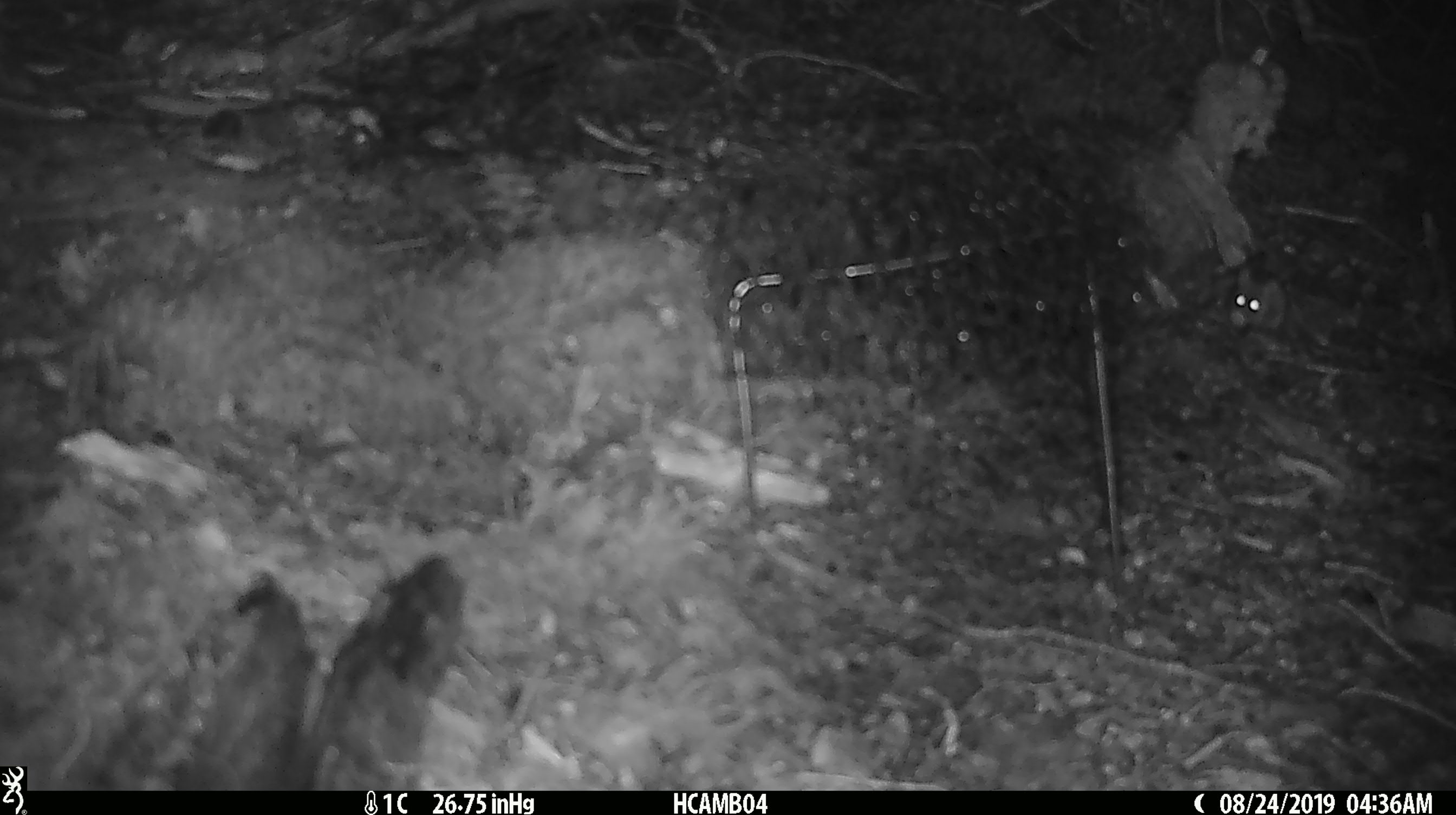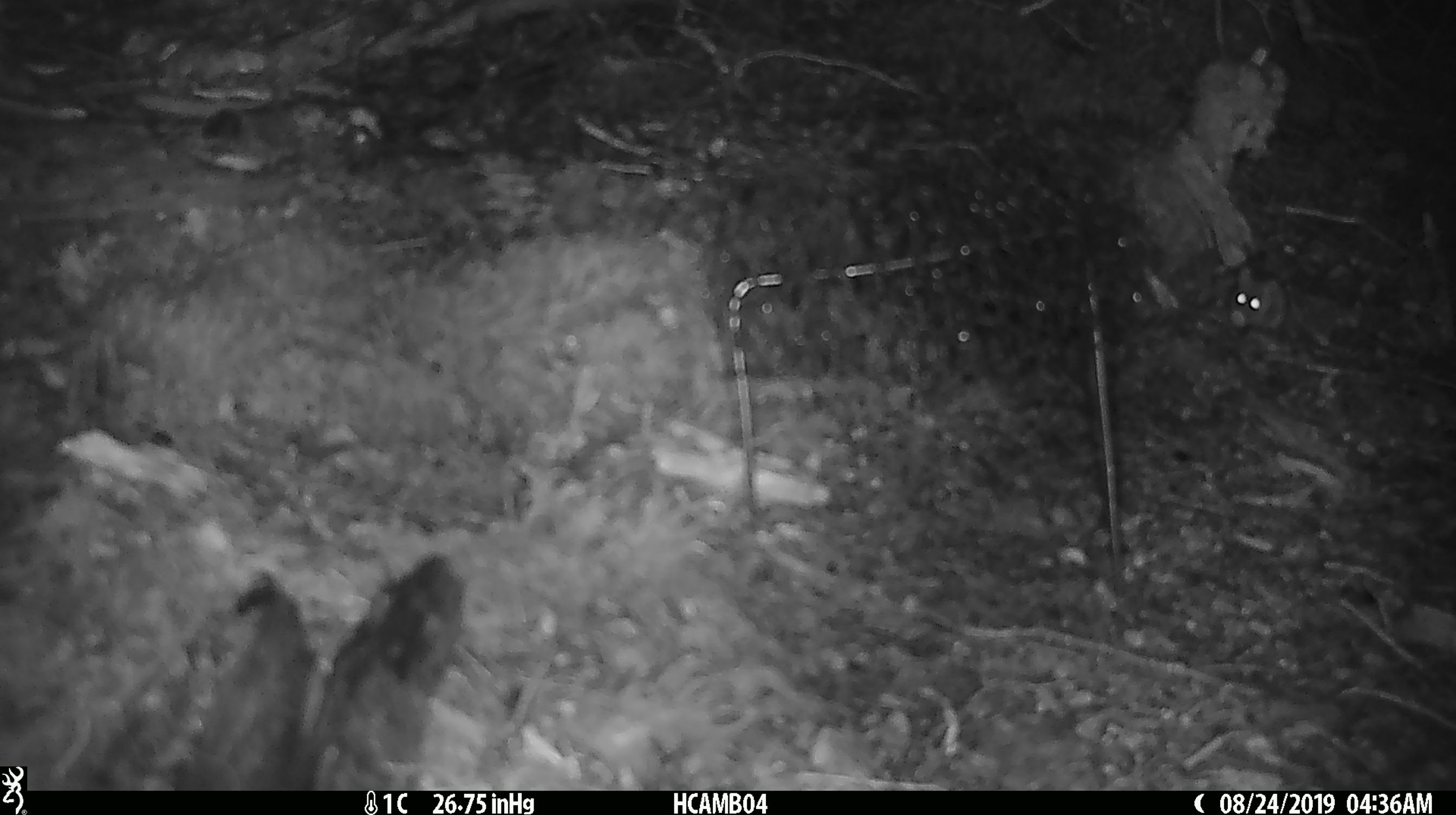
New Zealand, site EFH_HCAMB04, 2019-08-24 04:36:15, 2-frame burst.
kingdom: Animalia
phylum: Chordata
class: Mammalia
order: Rodentia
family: Muridae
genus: Mus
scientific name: Mus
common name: mouse